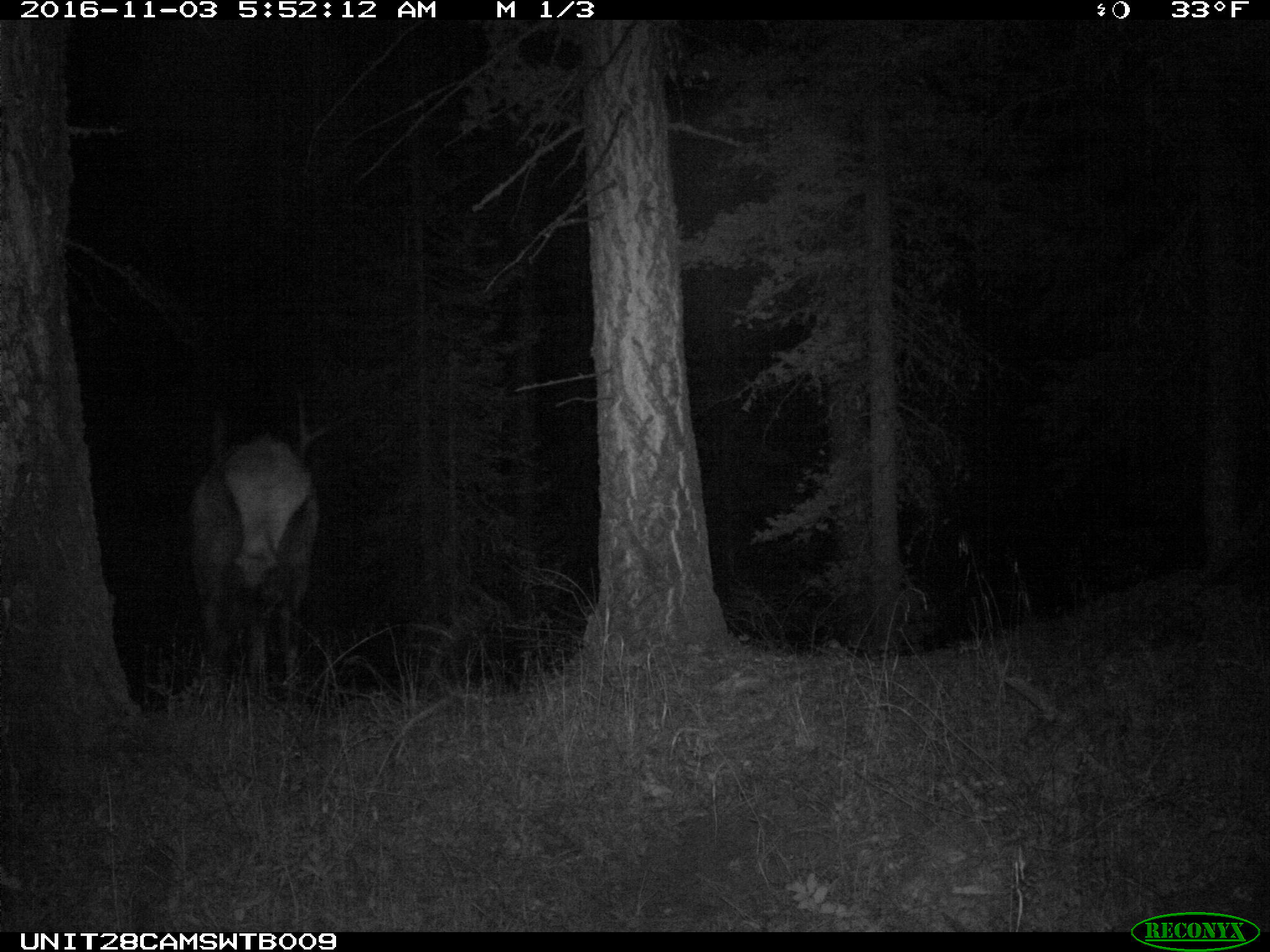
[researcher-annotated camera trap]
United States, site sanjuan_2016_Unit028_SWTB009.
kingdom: Animalia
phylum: Chordata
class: Mammalia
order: Artiodactyla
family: Cervidae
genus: Cervus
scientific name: Cervus elaphus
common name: red deer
Cervus elaphus (red deer).